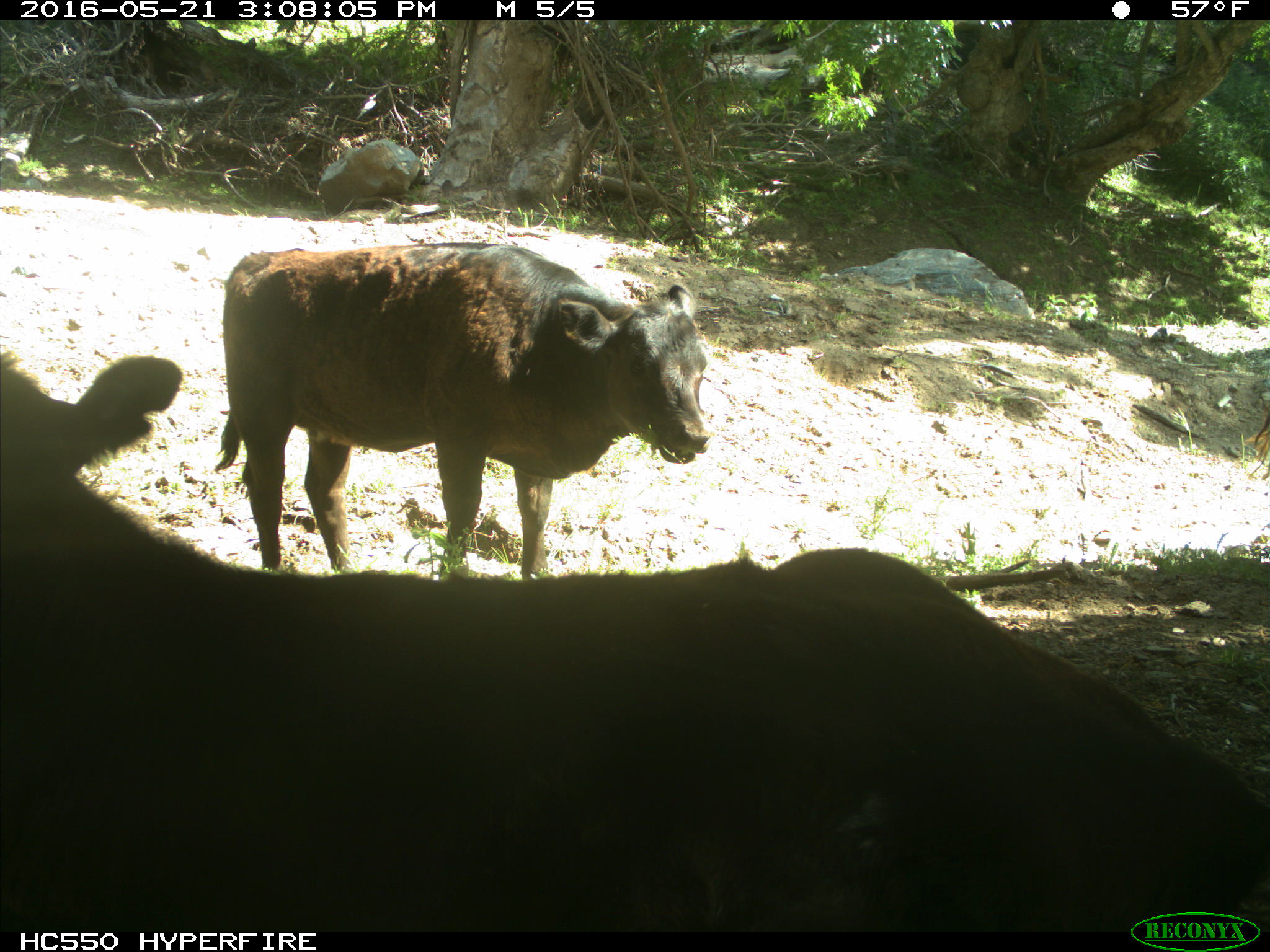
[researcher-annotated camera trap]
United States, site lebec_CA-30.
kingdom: Animalia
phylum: Chordata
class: Mammalia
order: Artiodactyla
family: Bovidae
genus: Bos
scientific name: Bos taurus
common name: domestic cow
Bos taurus (domestic cow).